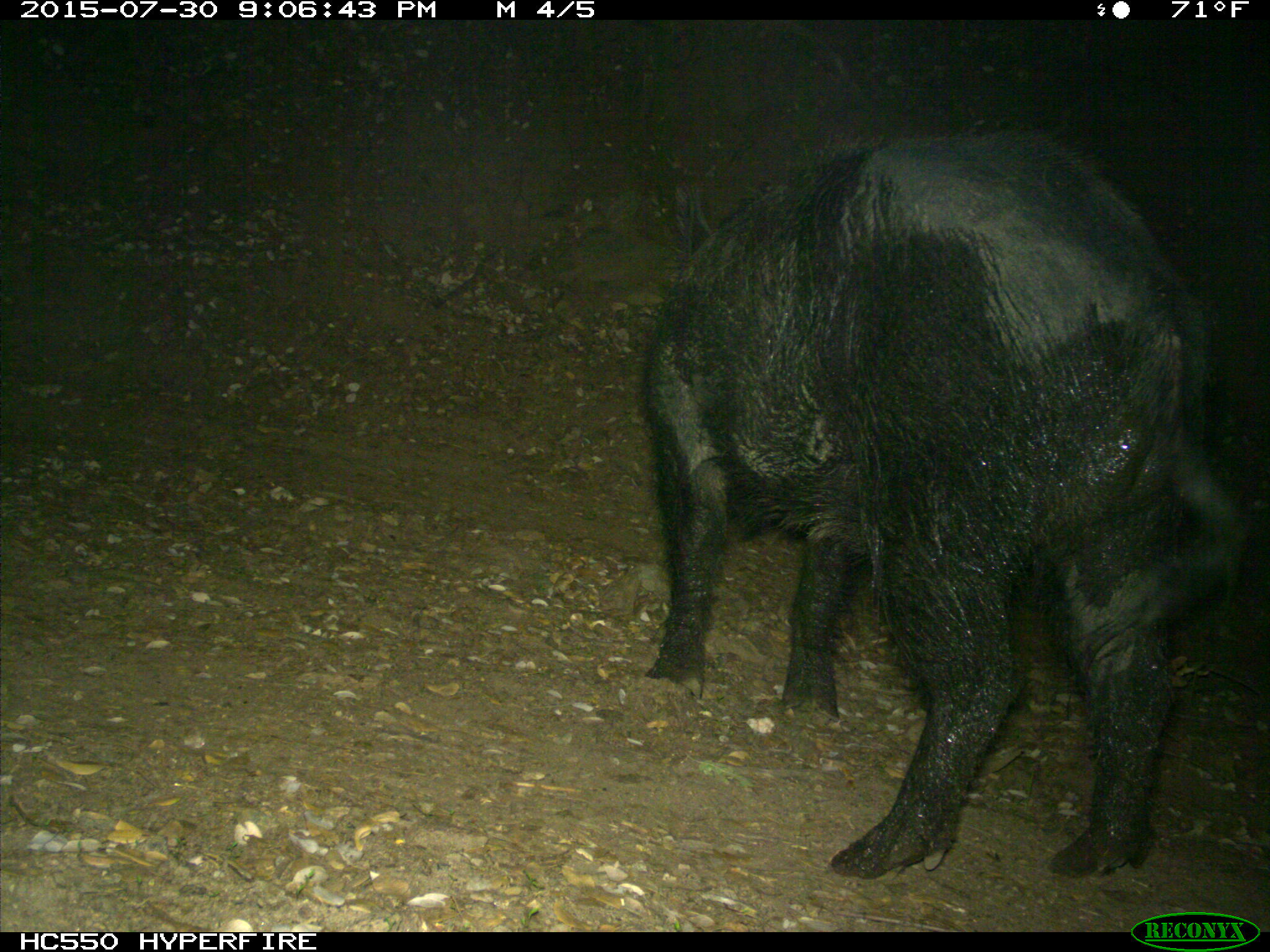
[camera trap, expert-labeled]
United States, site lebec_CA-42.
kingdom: Animalia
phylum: Chordata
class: Mammalia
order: Artiodactyla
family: Suidae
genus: Sus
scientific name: Sus scrofa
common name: wild boar